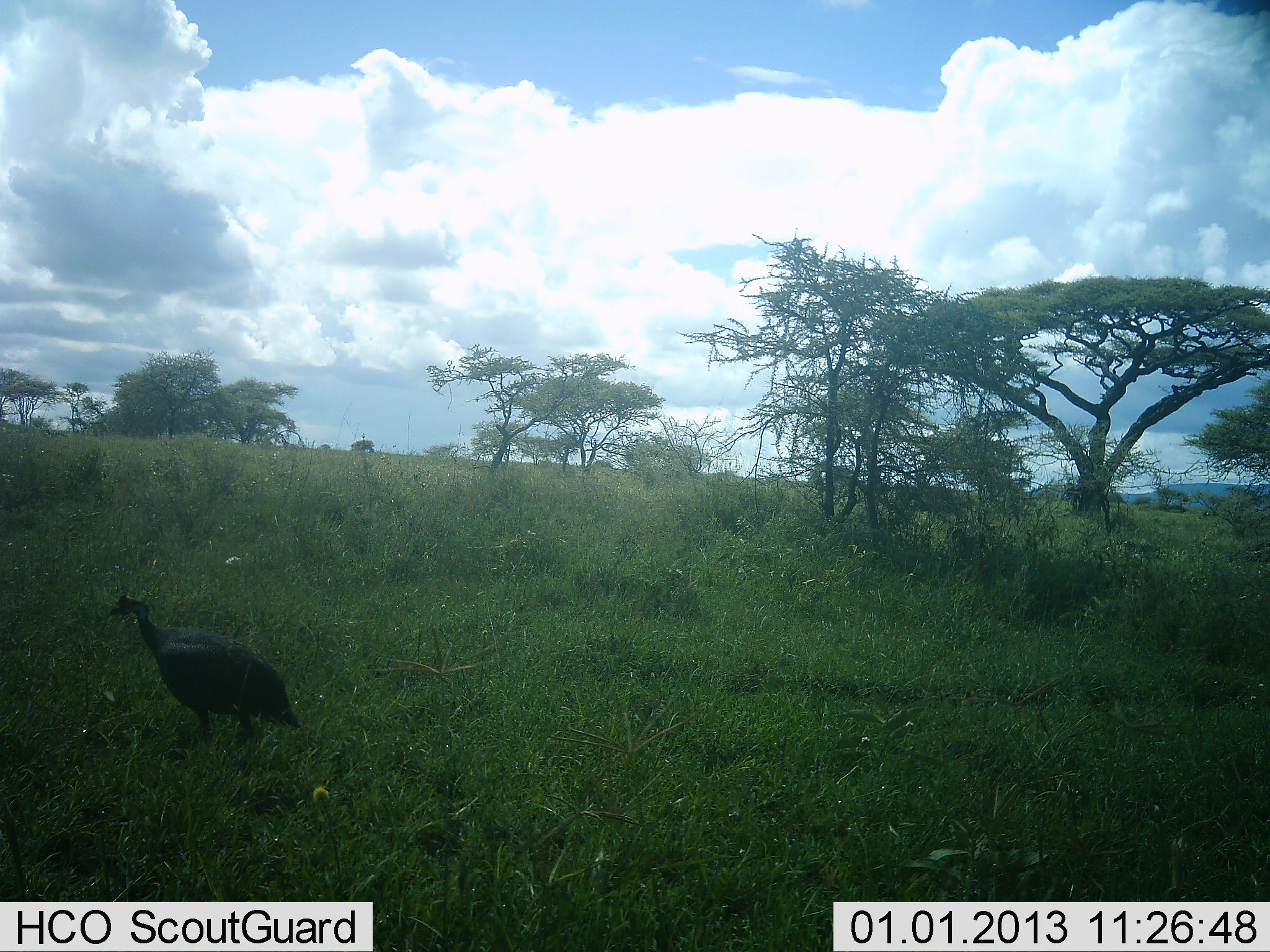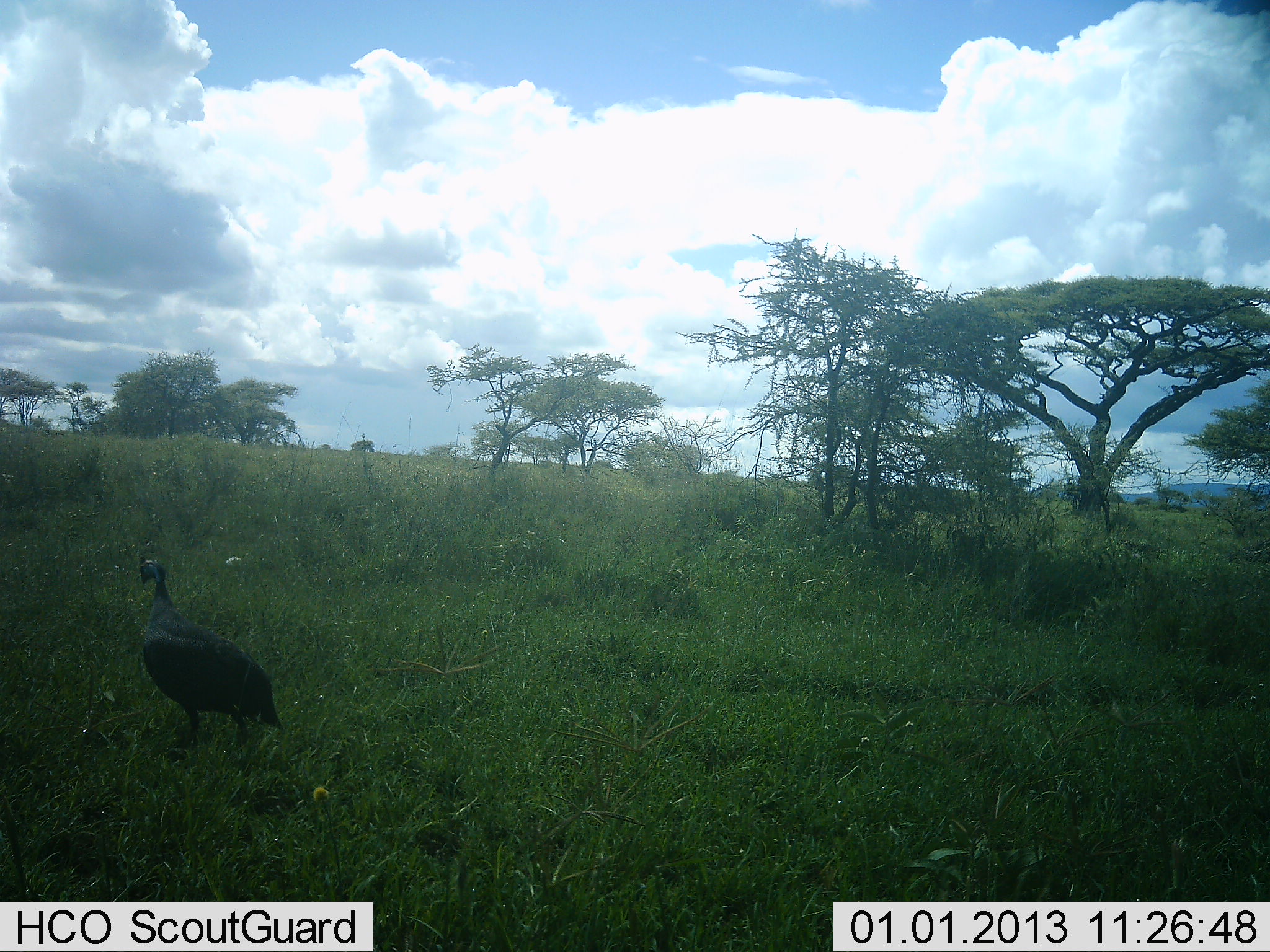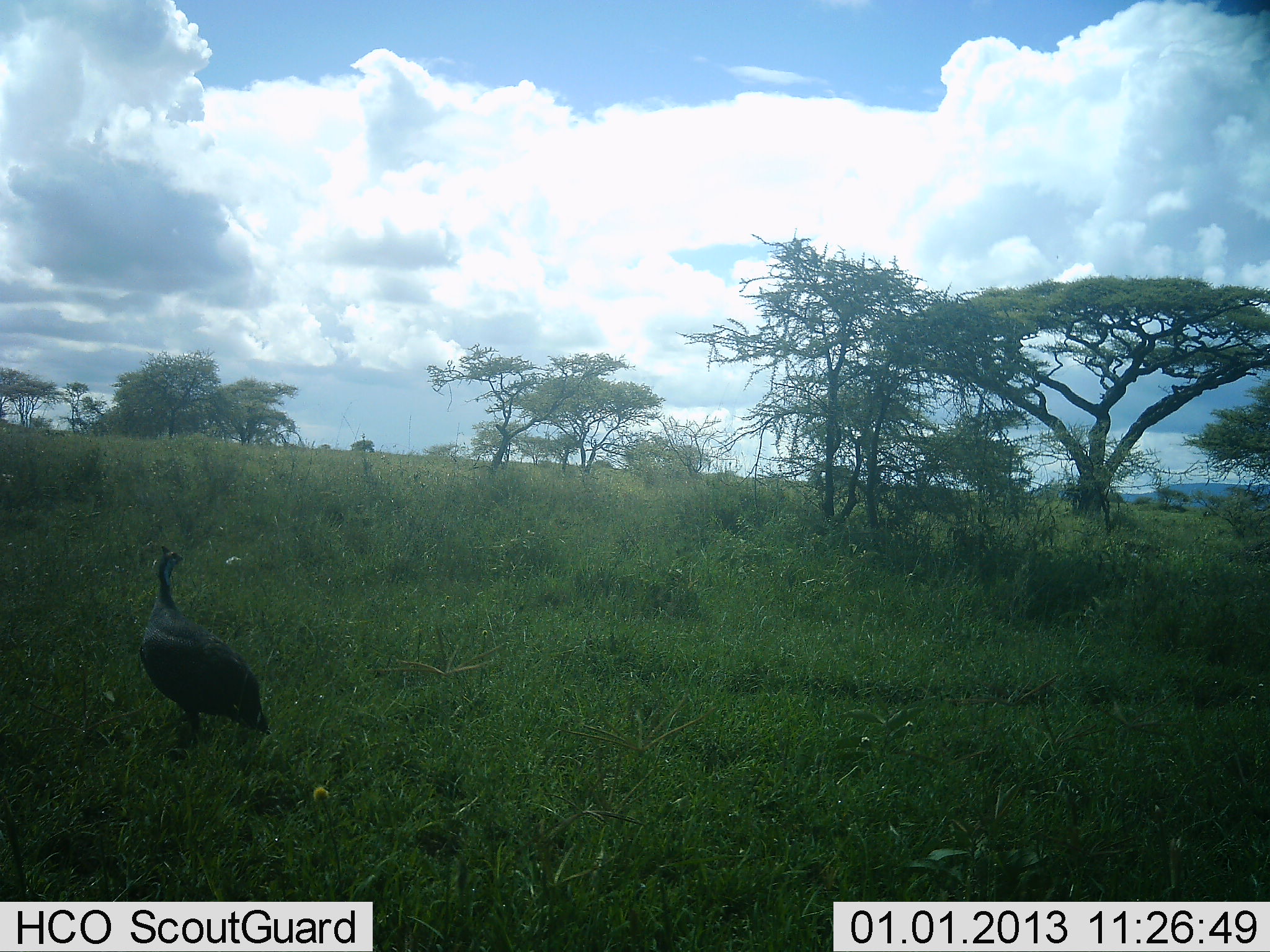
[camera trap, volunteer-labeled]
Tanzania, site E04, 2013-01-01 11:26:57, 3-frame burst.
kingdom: Animalia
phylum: Chordata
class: Aves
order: Galliformes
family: Numididae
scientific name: Numididae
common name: guinea fowl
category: guineafowl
Guineafowl (guinea fowl) (Numididae), count 1. Behavior (volunteer vote fractions): standing 78%, resting 0%, moving 22%, interacting 3%. Young present (vote fraction): 0%. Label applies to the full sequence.